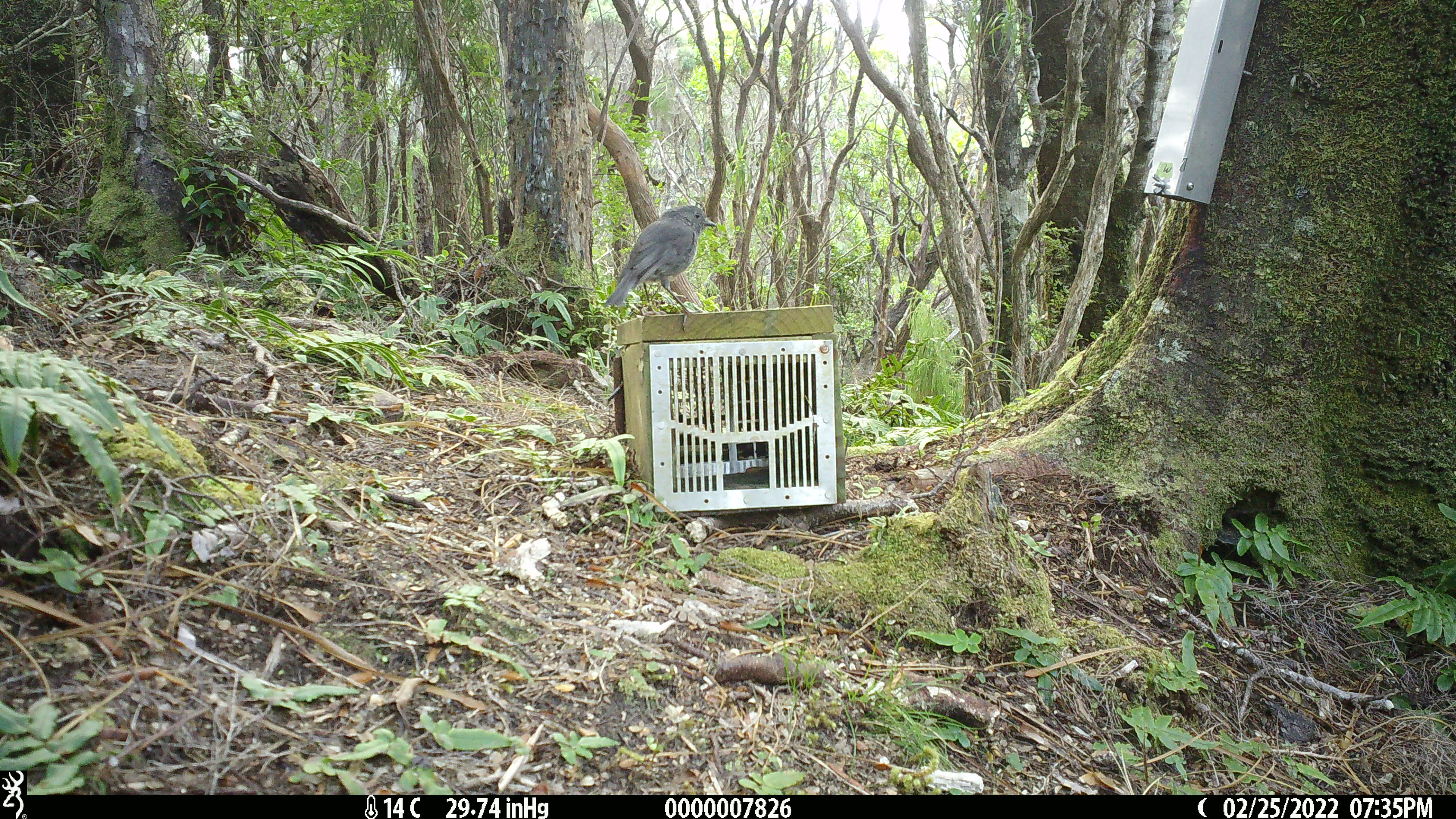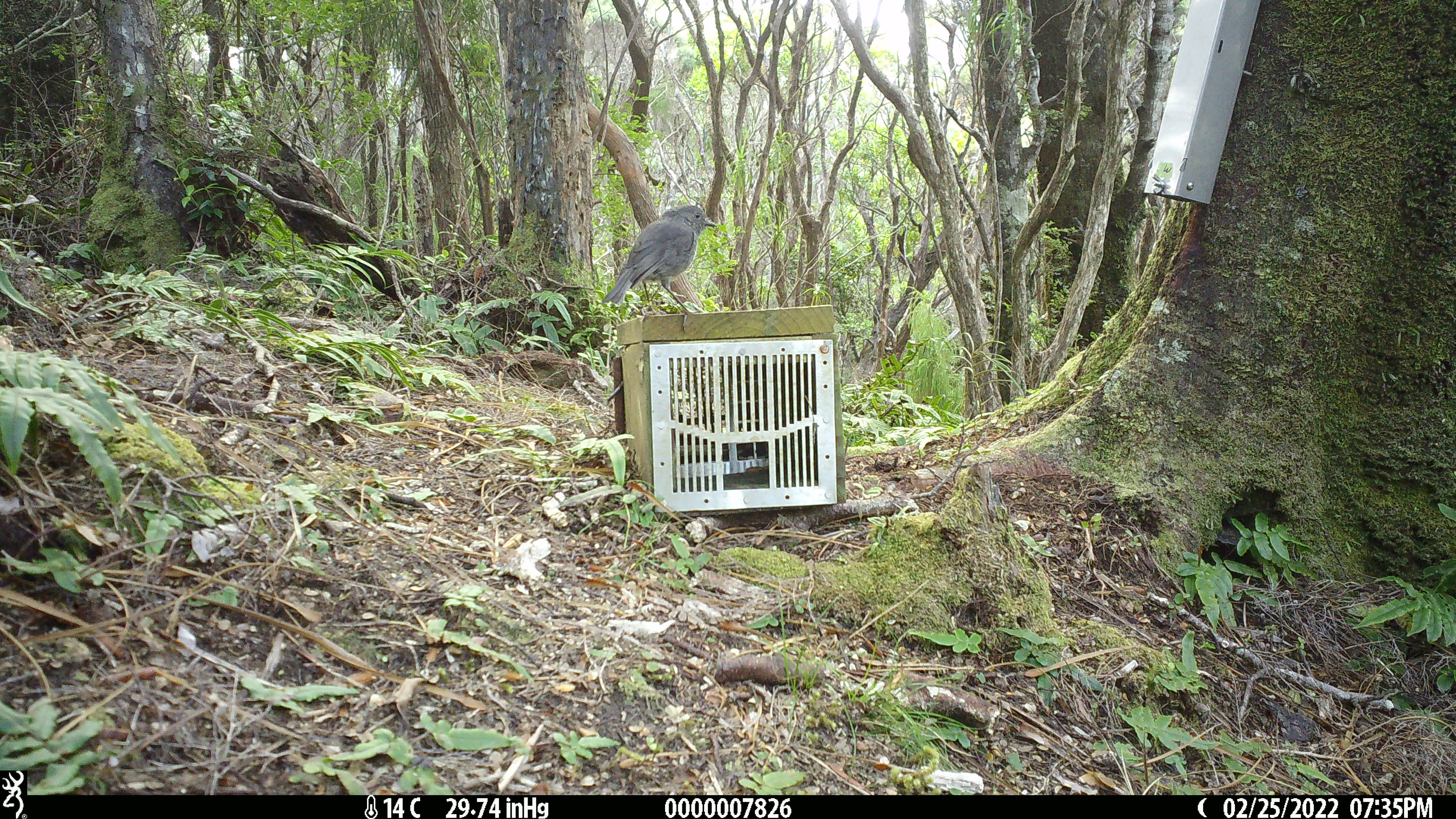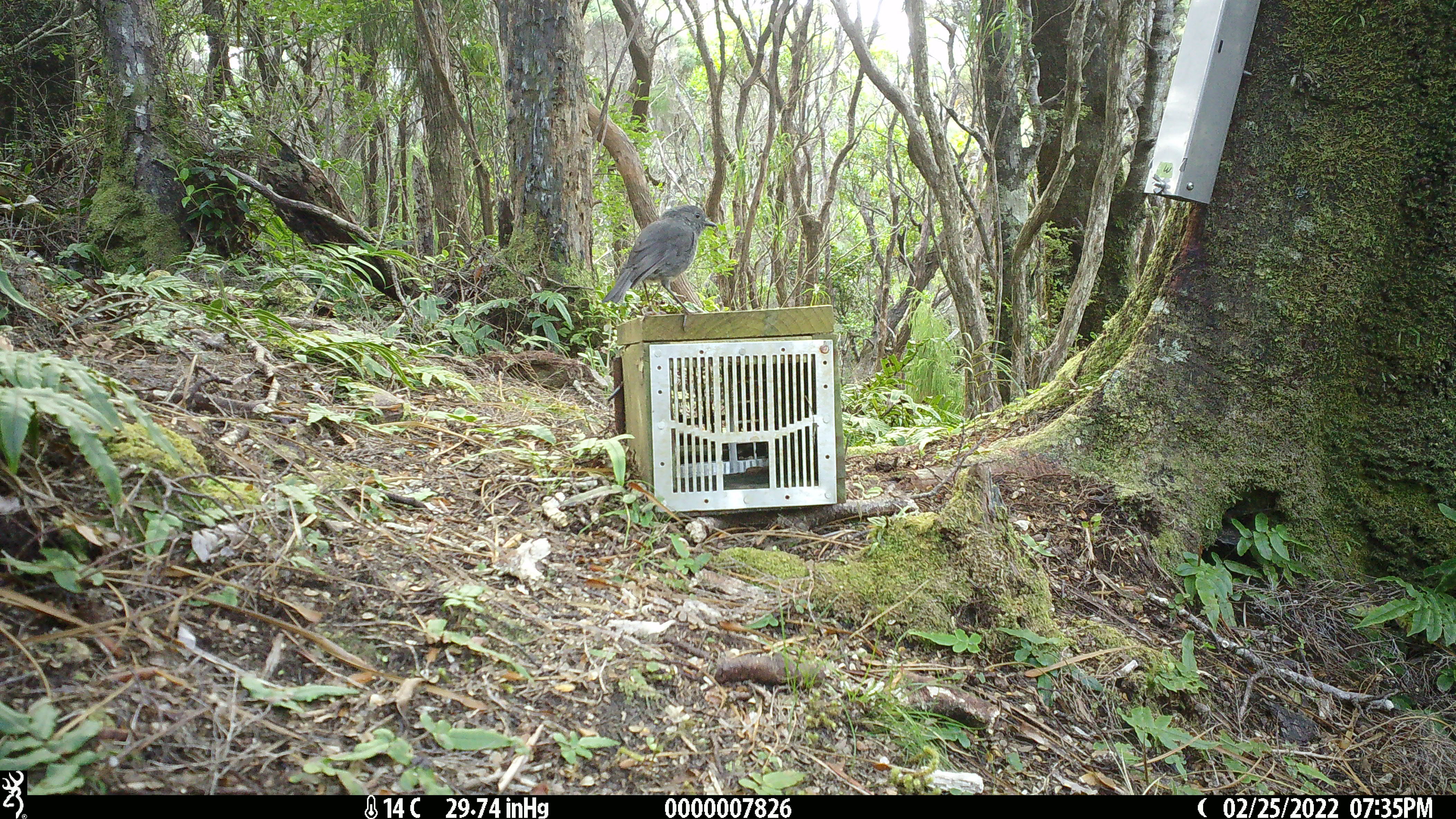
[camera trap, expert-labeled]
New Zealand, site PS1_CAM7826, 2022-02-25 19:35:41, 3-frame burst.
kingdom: Animalia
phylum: Chordata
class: Aves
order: Passeriformes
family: Petroicidae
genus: Petroica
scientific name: Petroica australis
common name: new zealand robin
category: robin